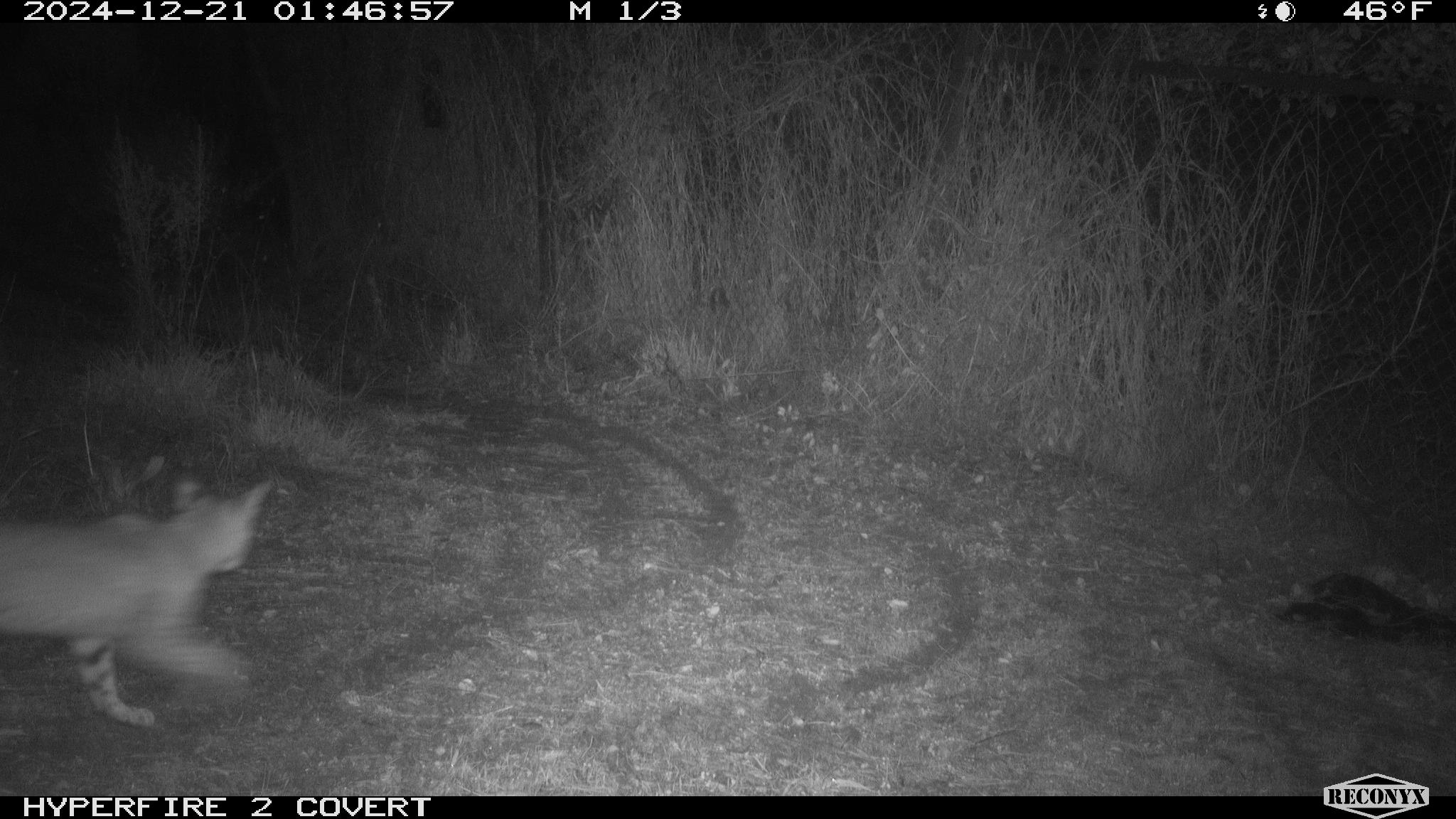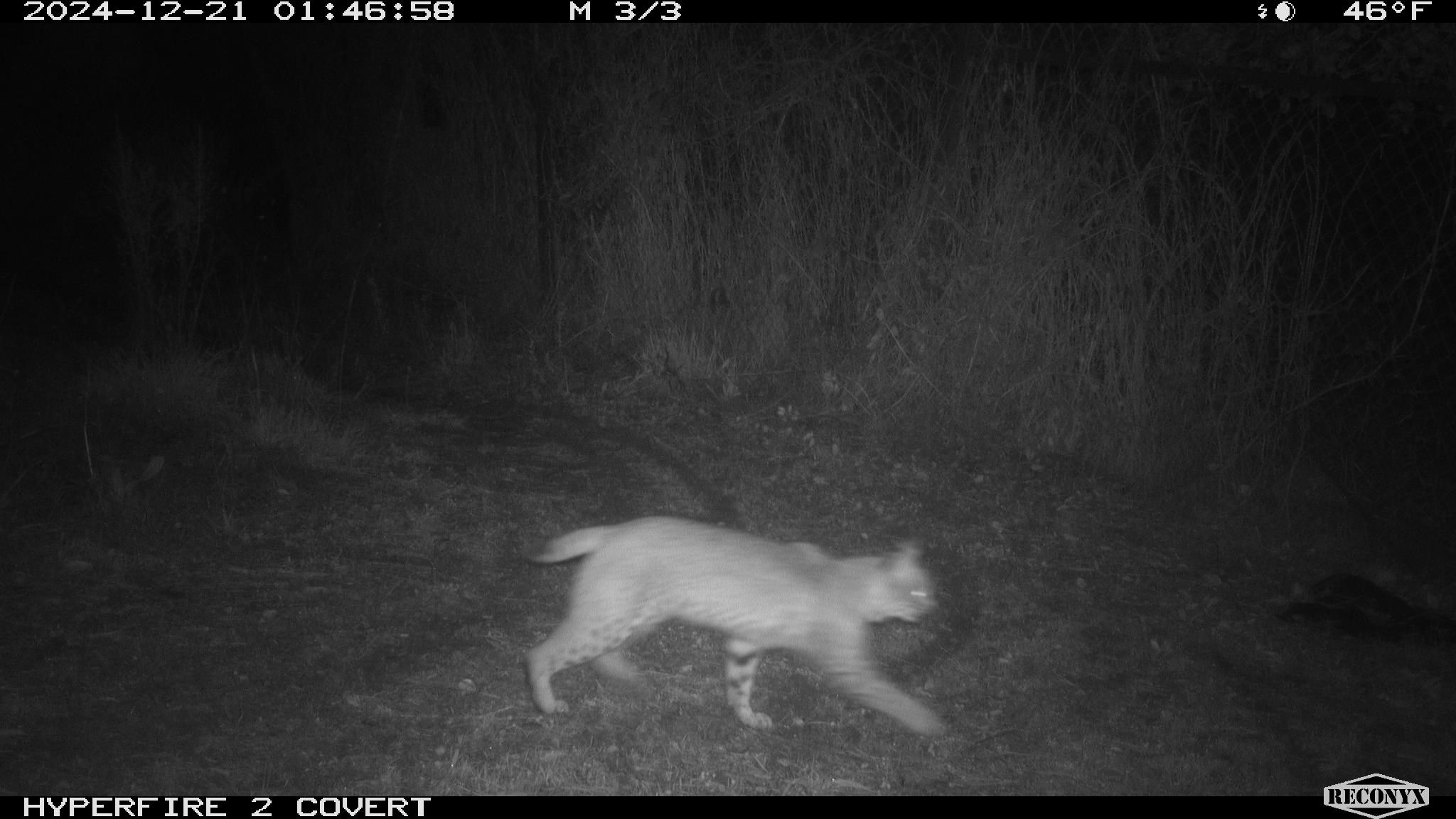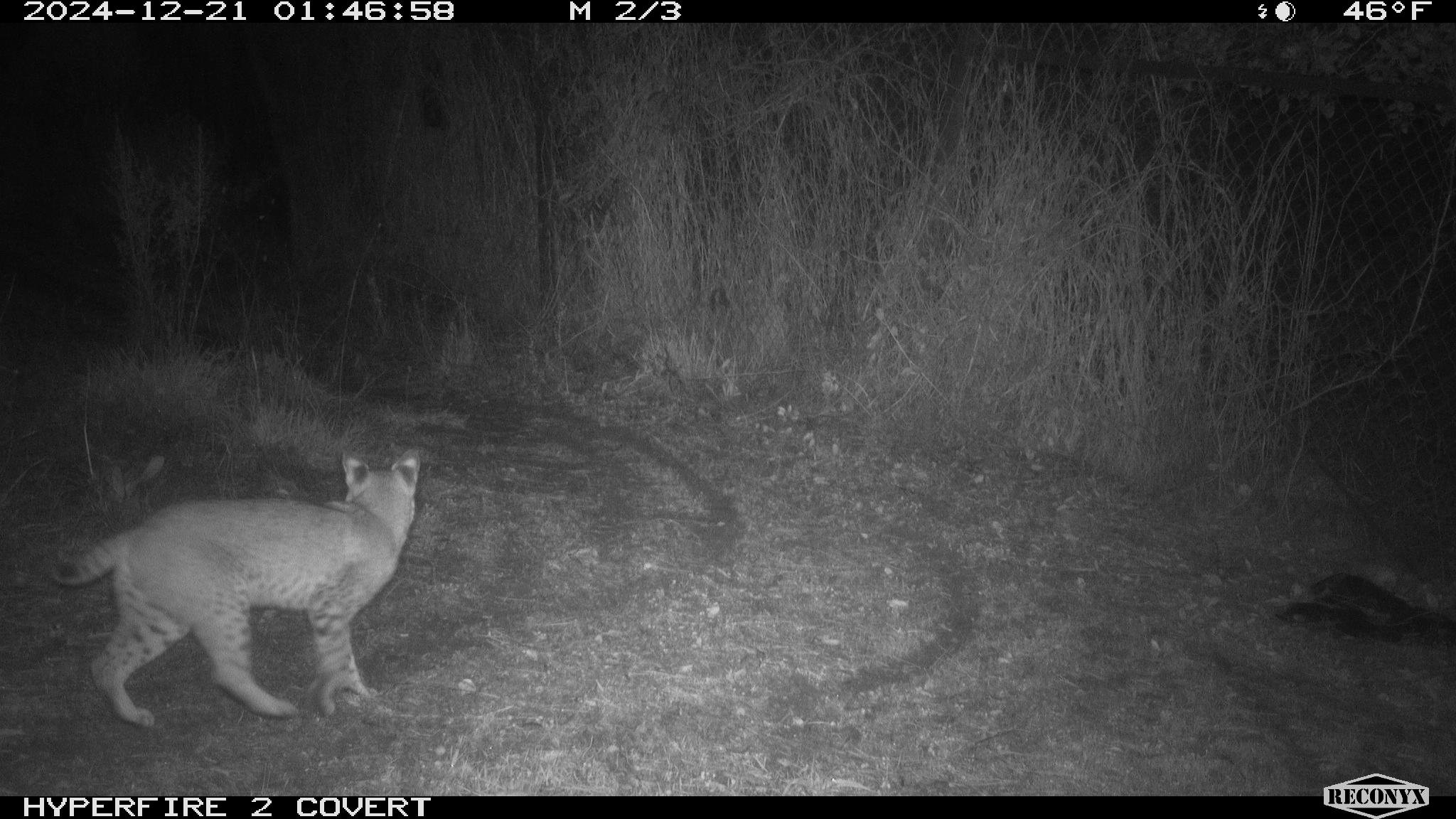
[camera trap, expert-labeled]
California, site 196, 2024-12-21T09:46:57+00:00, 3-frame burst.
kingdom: Animalia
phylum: Chordata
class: Mammalia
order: Carnivora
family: Felidae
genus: Lynx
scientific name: Lynx rufus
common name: bobcat